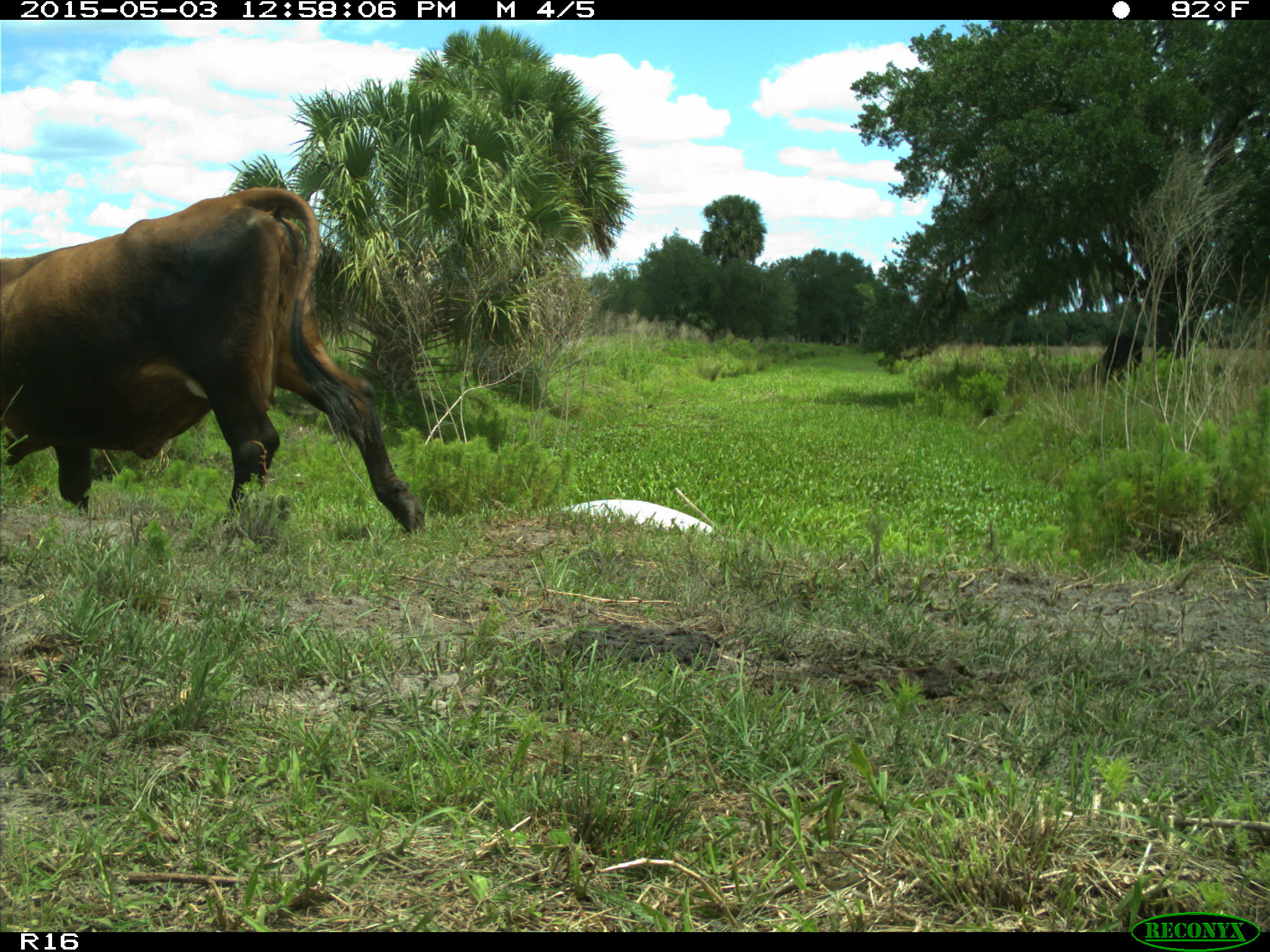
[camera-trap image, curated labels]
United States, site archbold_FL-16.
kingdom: Animalia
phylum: Chordata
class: Mammalia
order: Artiodactyla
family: Bovidae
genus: Bos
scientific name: Bos taurus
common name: domestic cow